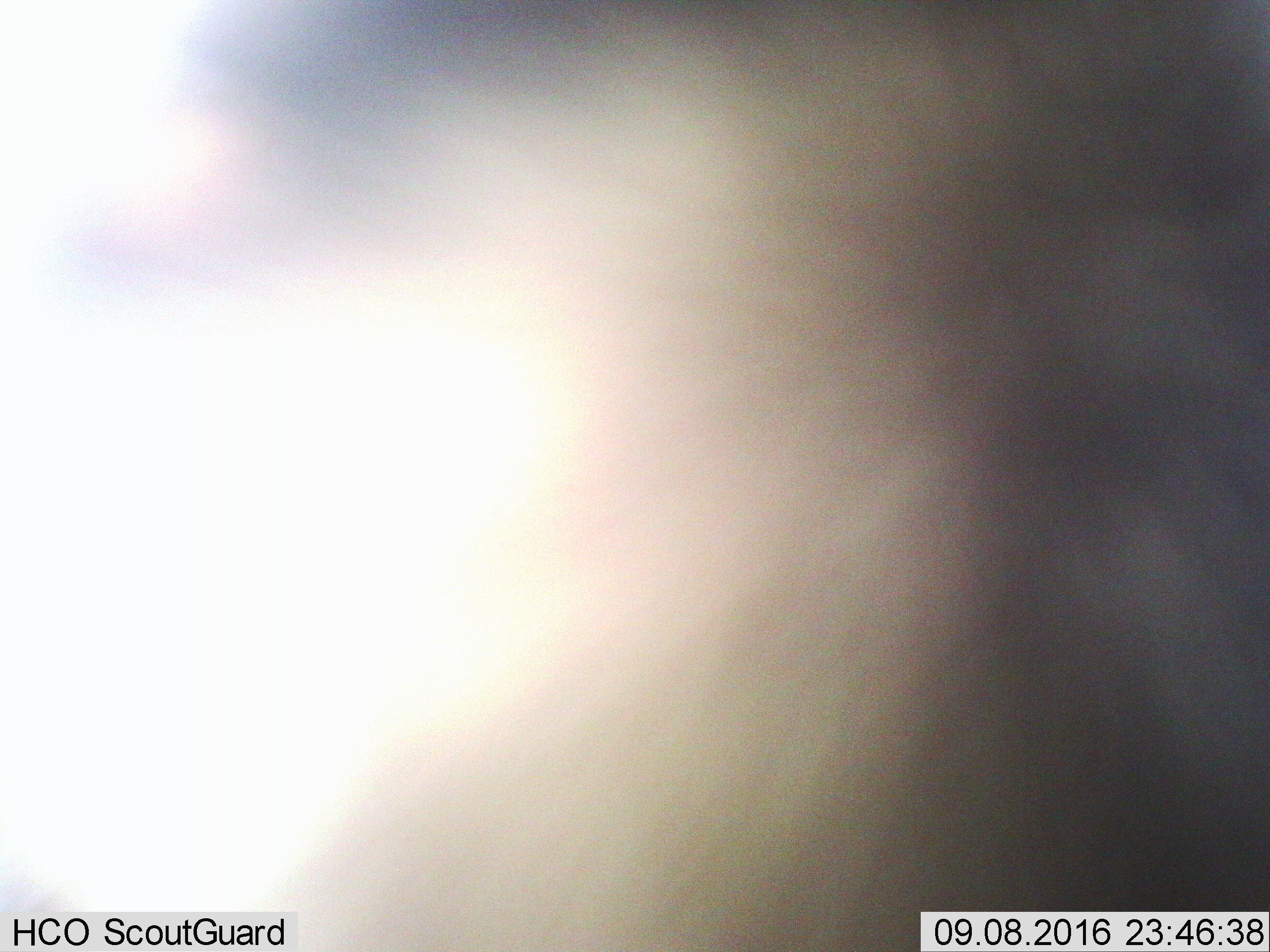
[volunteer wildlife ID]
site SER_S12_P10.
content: unidentified animal